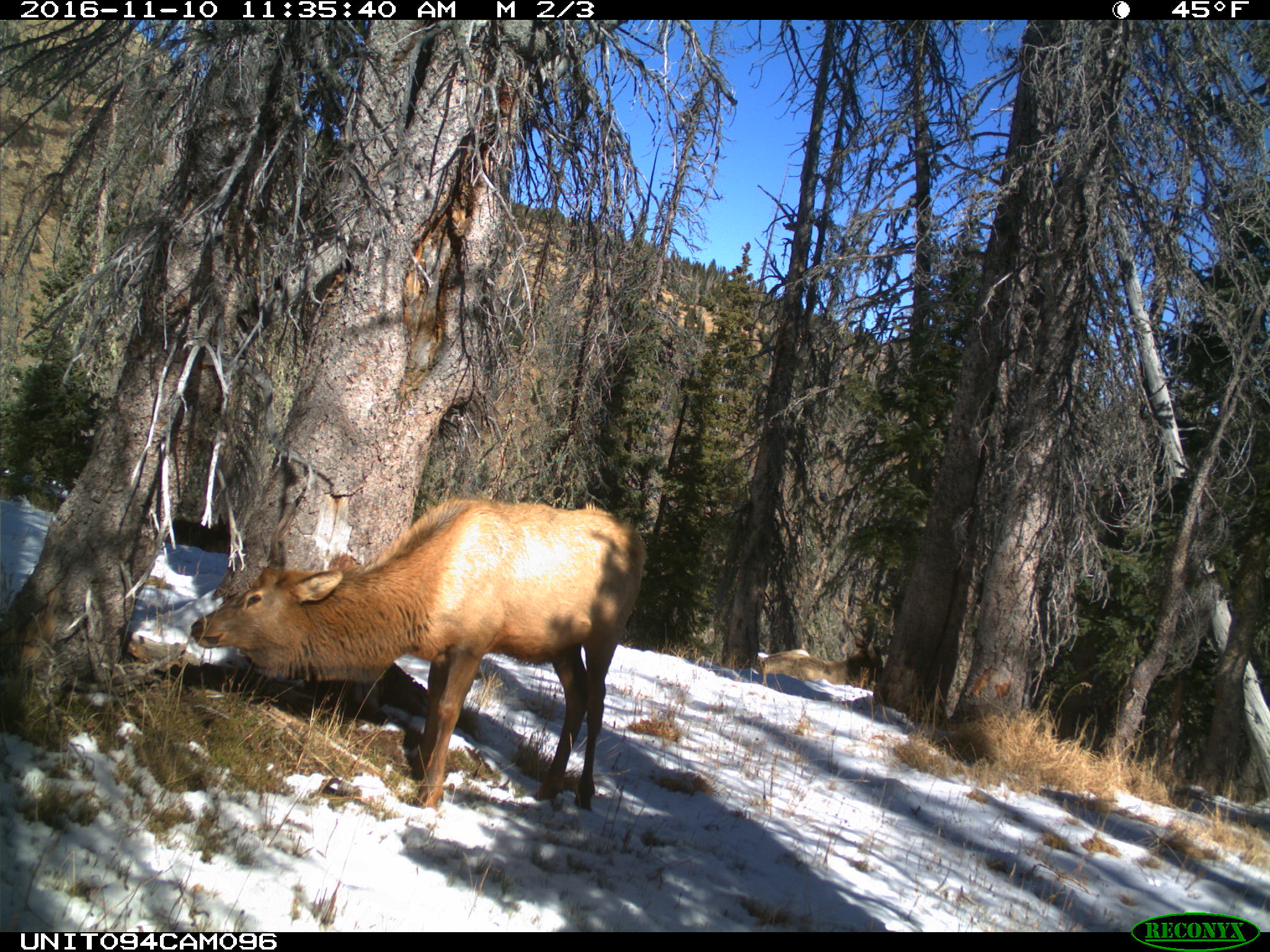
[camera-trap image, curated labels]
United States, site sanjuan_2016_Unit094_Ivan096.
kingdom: Animalia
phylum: Chordata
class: Mammalia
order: Artiodactyla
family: Cervidae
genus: Cervus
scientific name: Cervus elaphus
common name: red deer